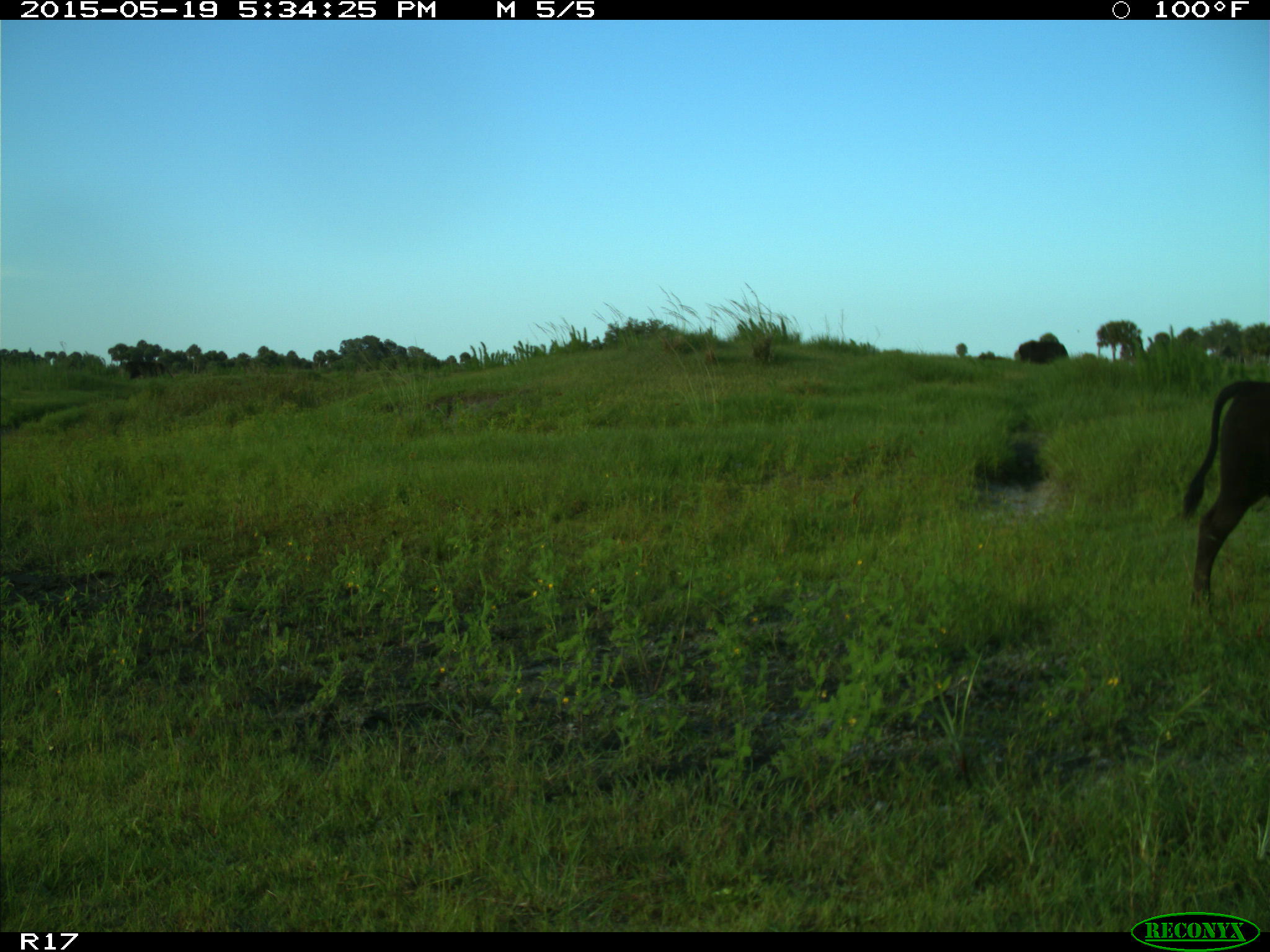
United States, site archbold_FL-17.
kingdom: Animalia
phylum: Chordata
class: Mammalia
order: Artiodactyla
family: Bovidae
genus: Bos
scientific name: Bos taurus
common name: domestic cow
Bos taurus (domestic cow).